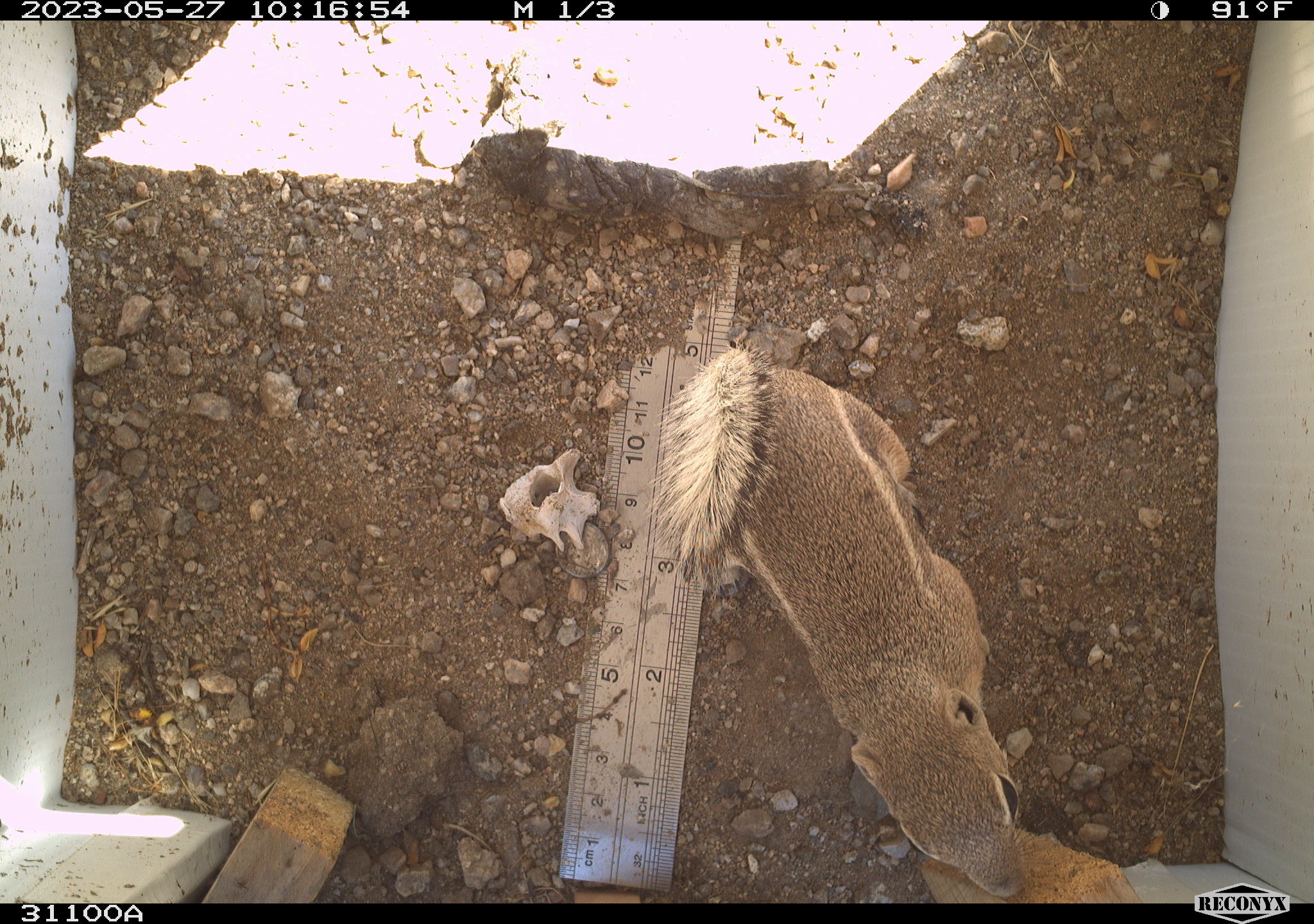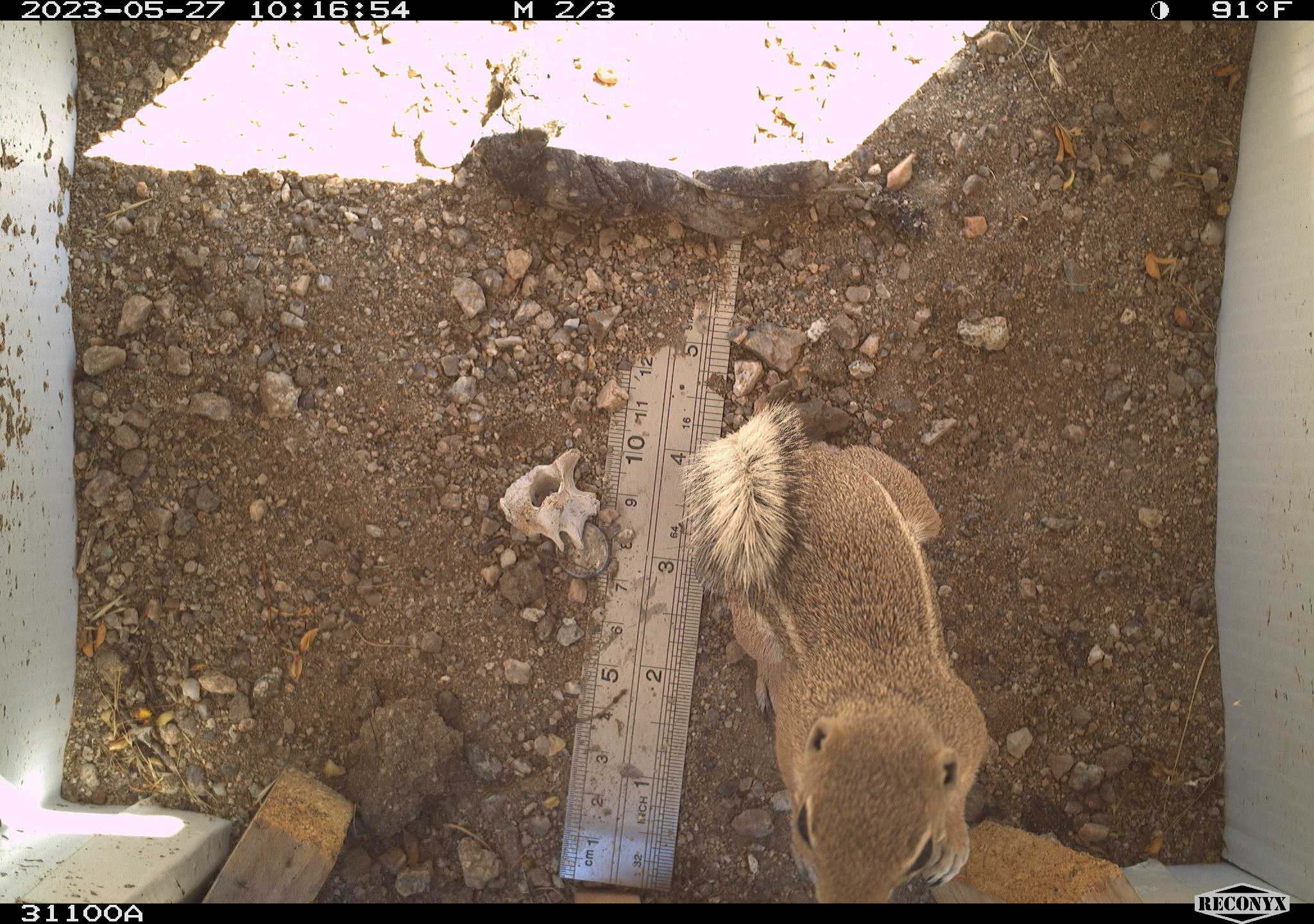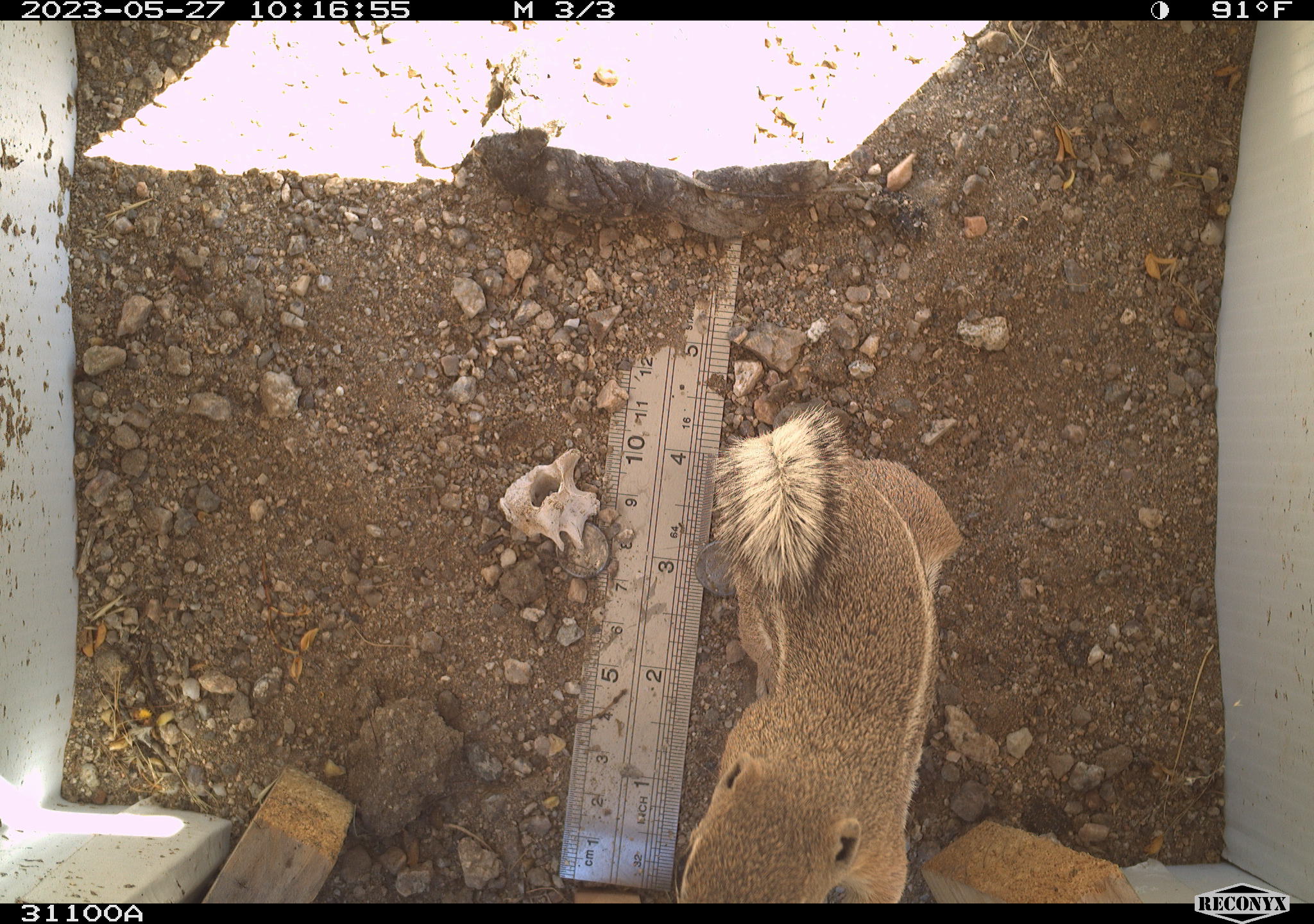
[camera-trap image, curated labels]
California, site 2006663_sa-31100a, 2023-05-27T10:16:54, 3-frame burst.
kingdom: Animalia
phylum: Chordata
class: Mammalia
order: Rodentia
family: Sciuridae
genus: Ammospermophilus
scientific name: Ammospermophilus leucurus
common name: white-tailed antelope squirrel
White-tailed antelope squirrel (Ammospermophilus leucurus).